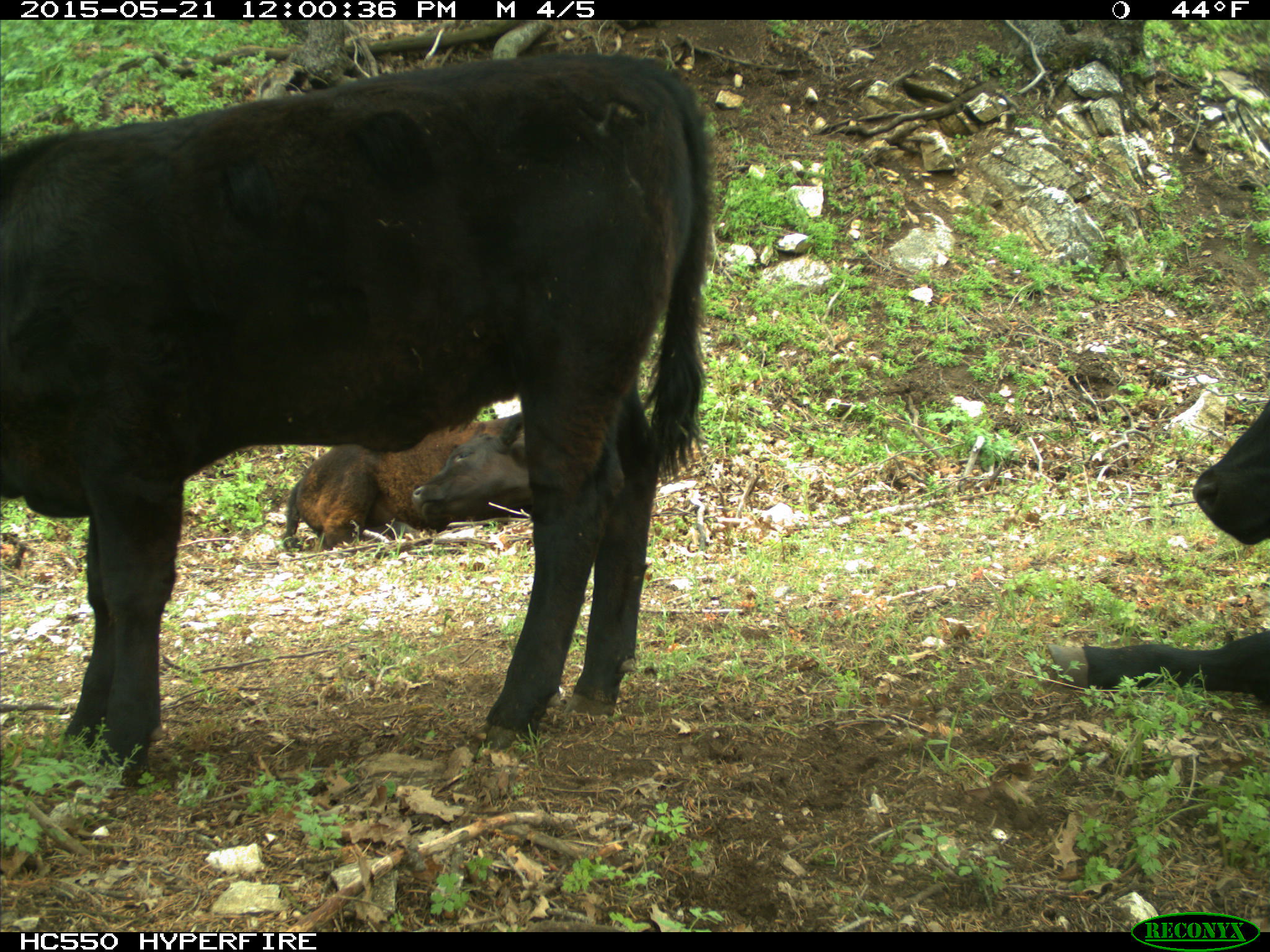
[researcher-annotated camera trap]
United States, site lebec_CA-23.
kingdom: Animalia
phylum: Chordata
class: Mammalia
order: Artiodactyla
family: Bovidae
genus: Bos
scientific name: Bos taurus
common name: domestic cow